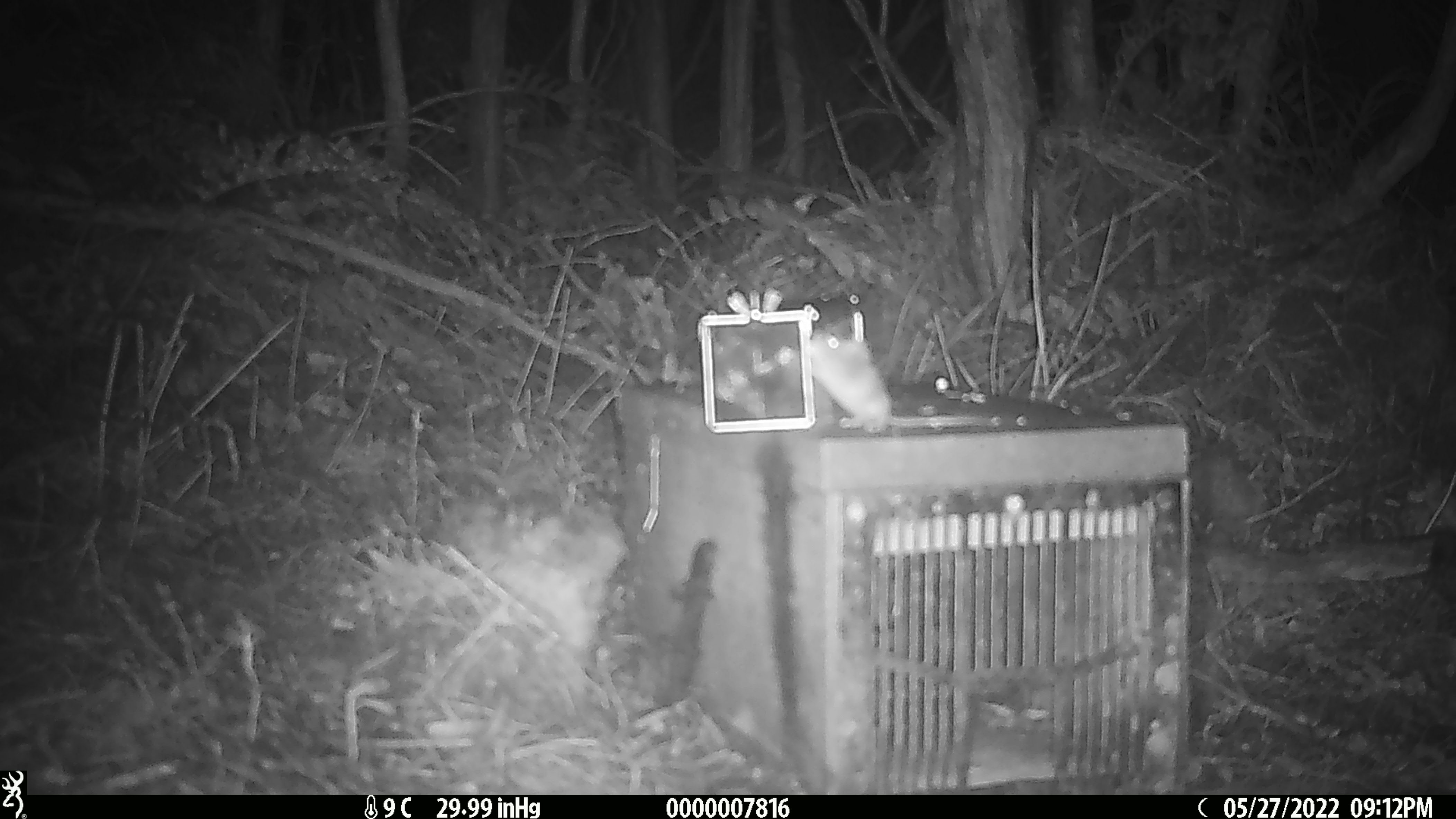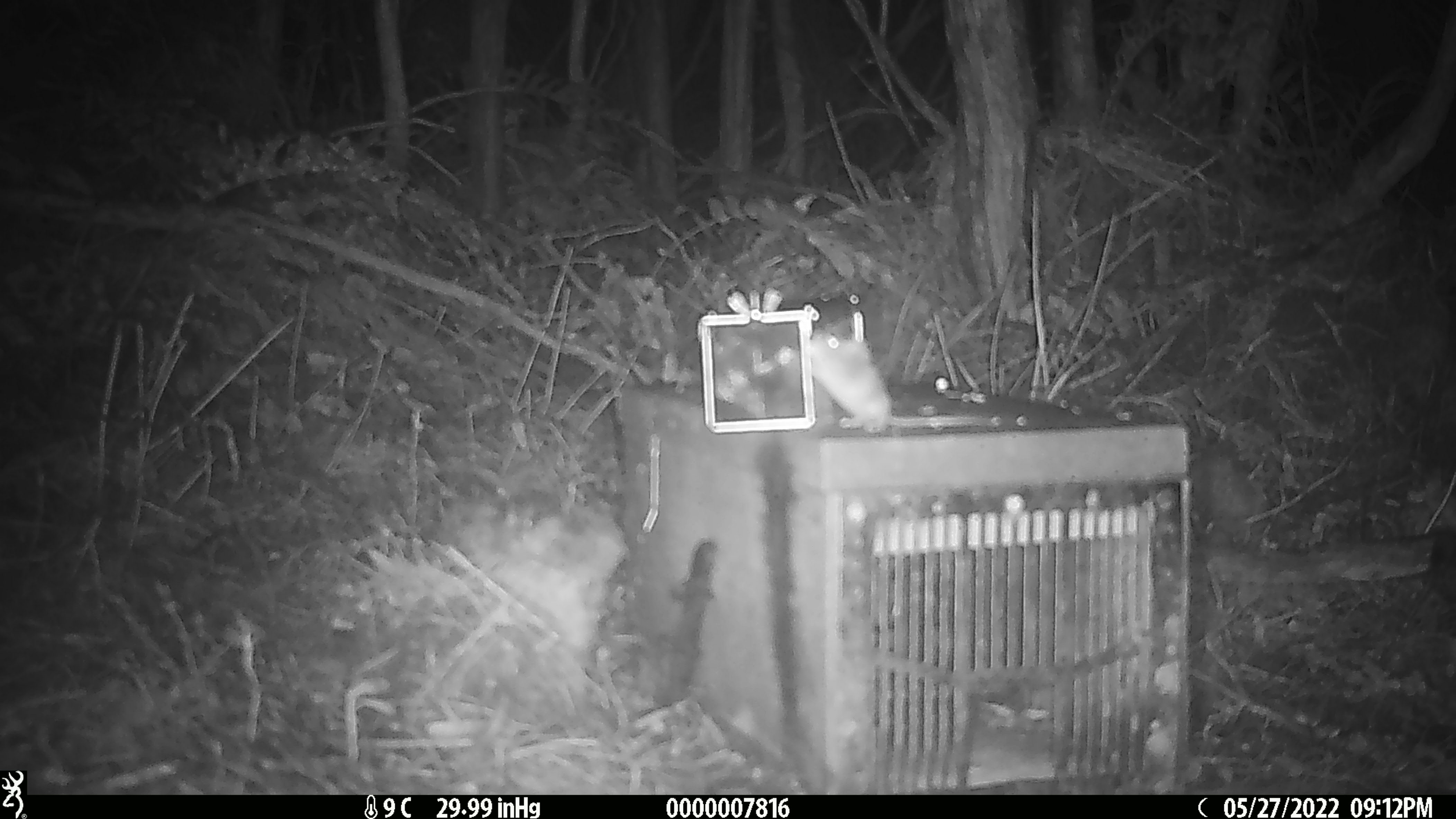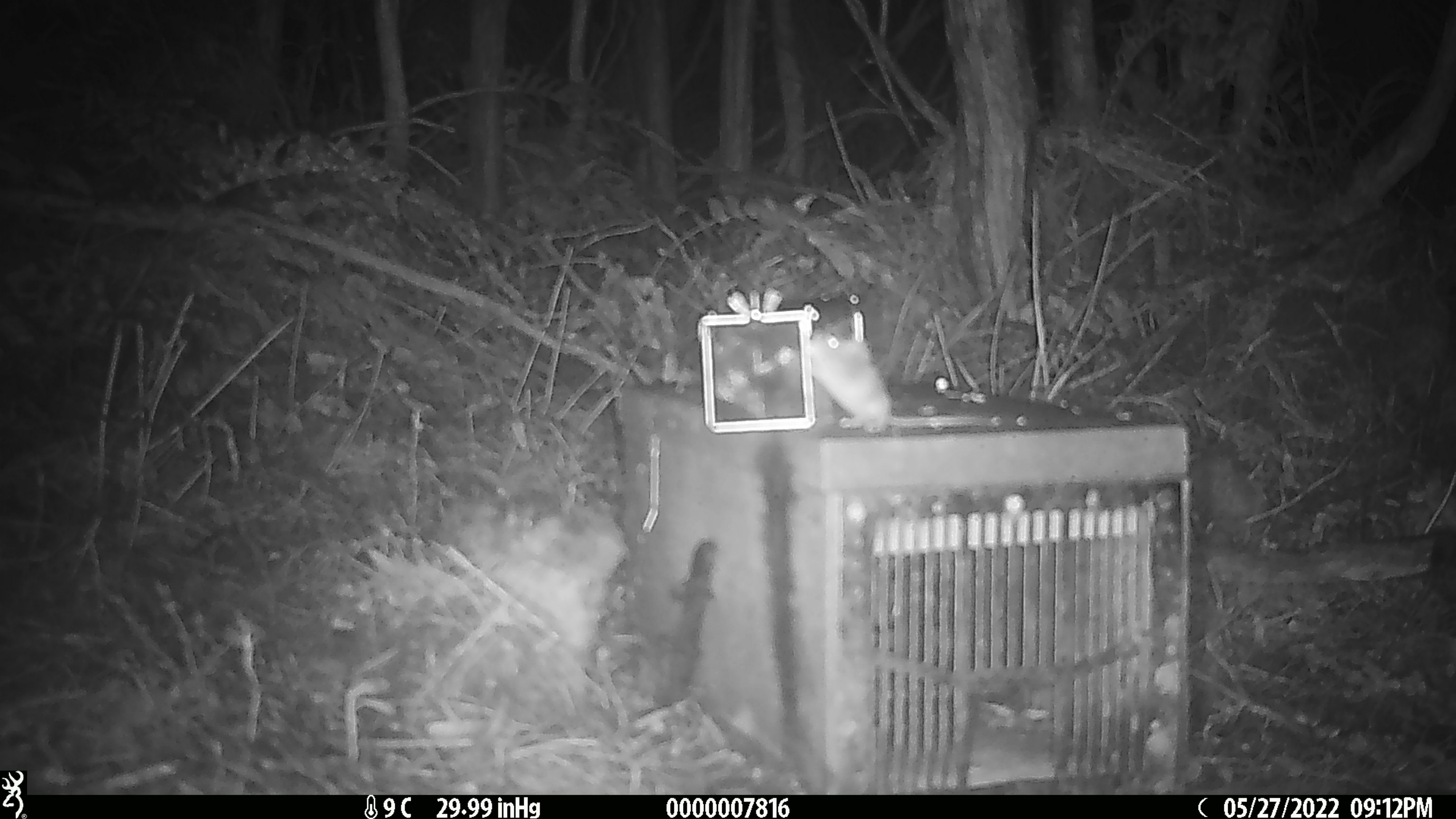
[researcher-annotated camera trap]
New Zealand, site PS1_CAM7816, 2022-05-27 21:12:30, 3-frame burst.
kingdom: Animalia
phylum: Chordata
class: Mammalia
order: Rodentia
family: Muridae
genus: Mus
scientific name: Mus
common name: mouse